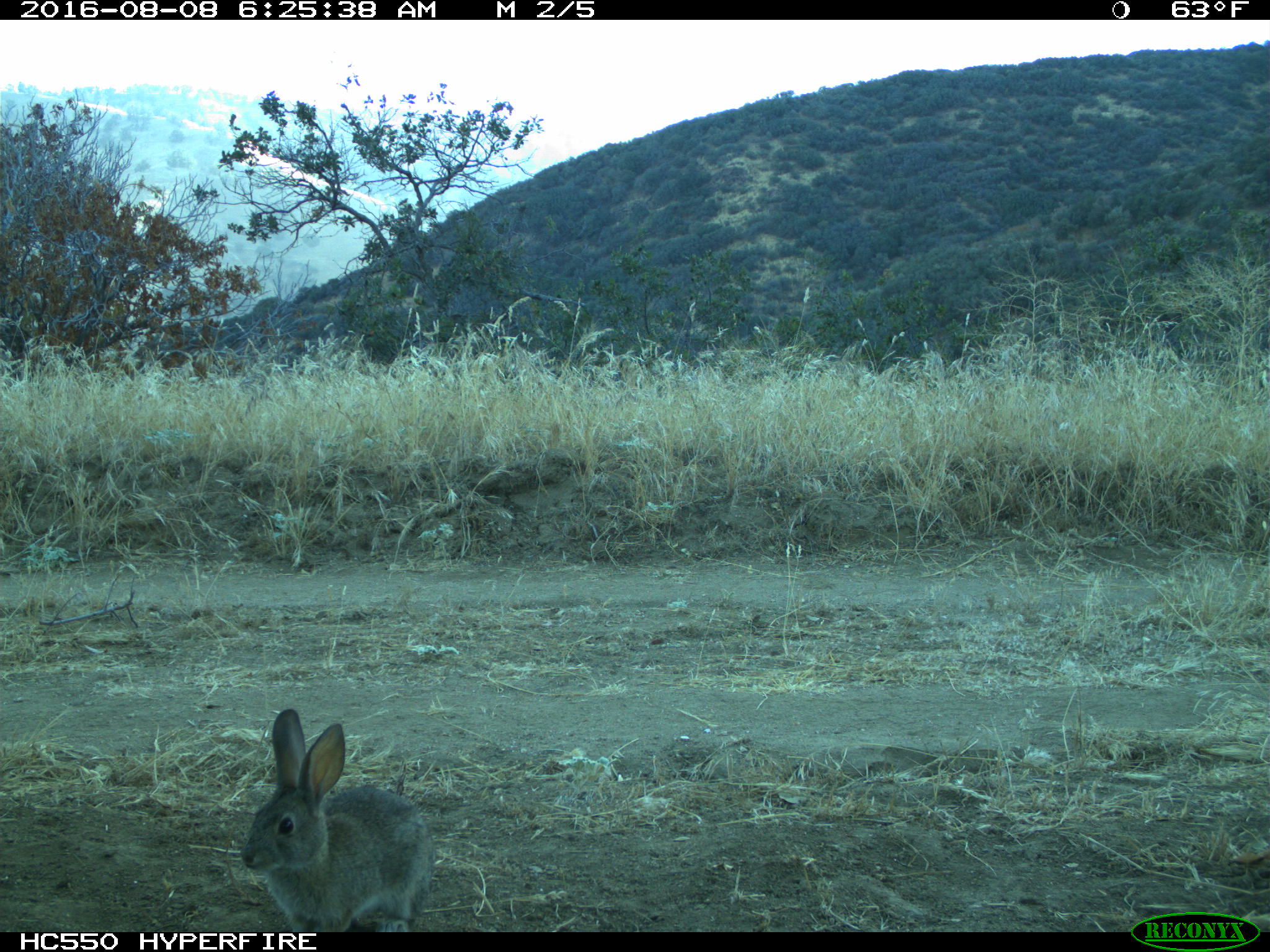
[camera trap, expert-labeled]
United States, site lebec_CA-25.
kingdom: Animalia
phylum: Chordata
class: Mammalia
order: Lagomorpha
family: Leporidae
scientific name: Leporidae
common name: rabbits and hares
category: unidentified rabbit